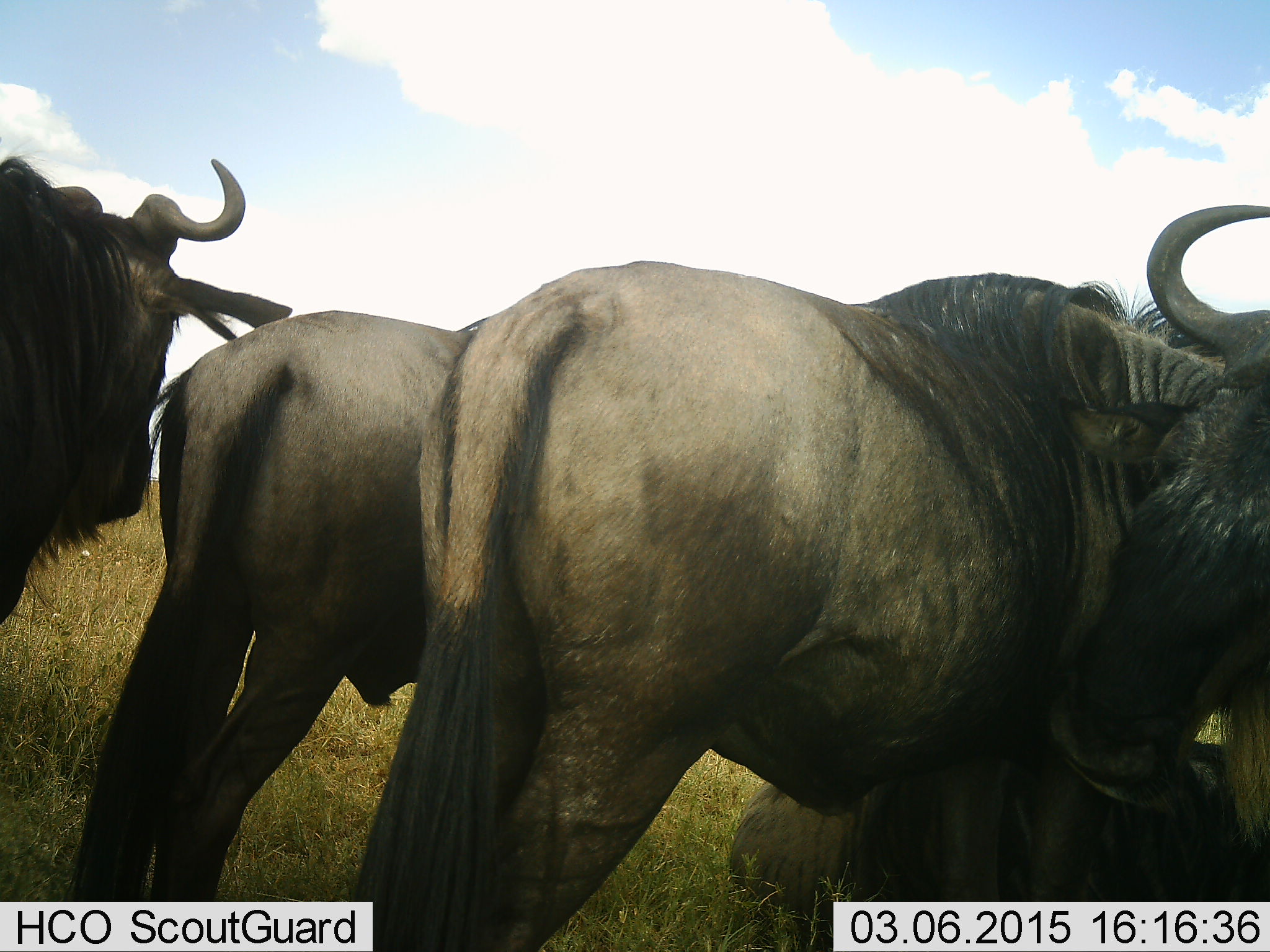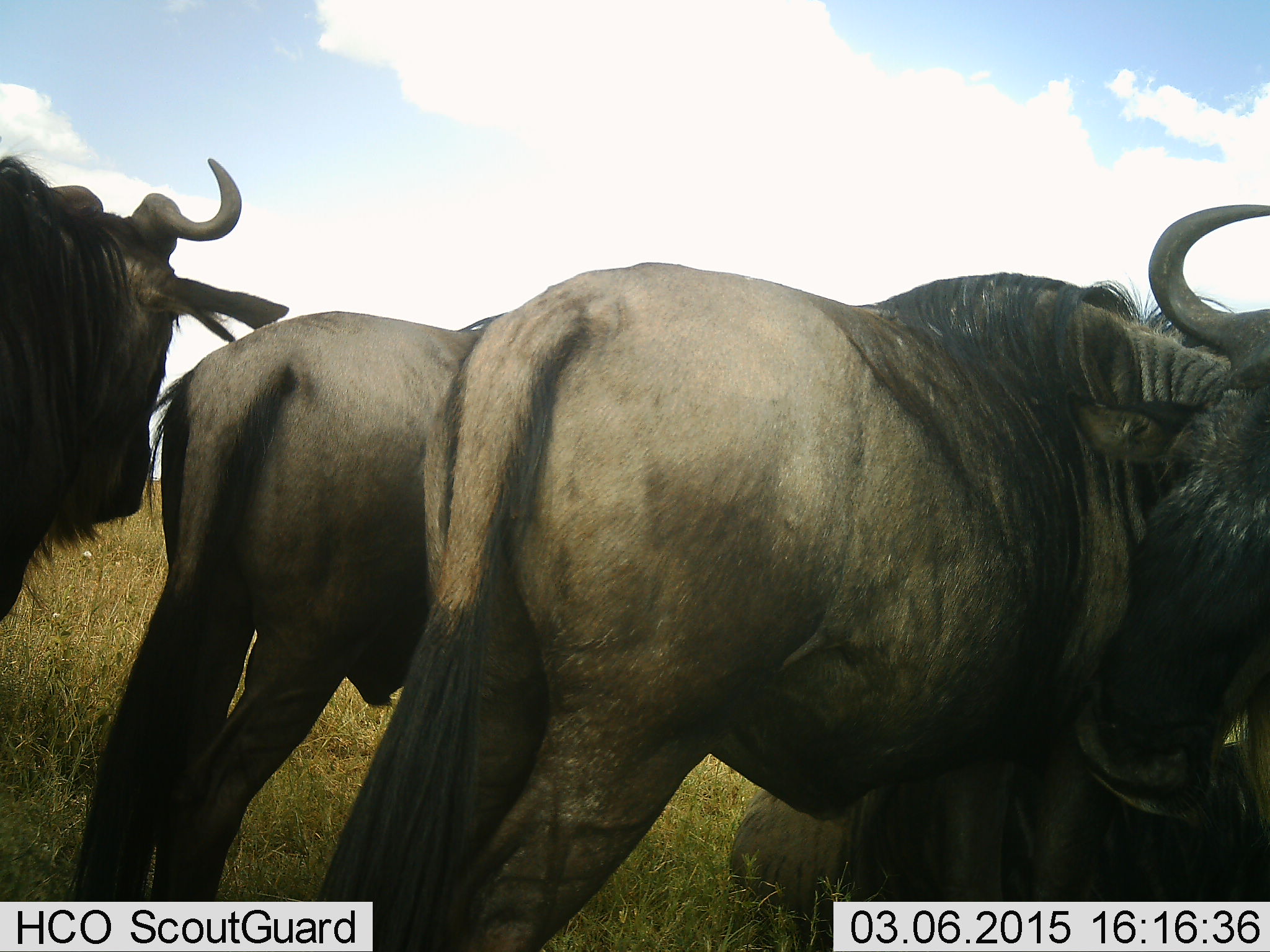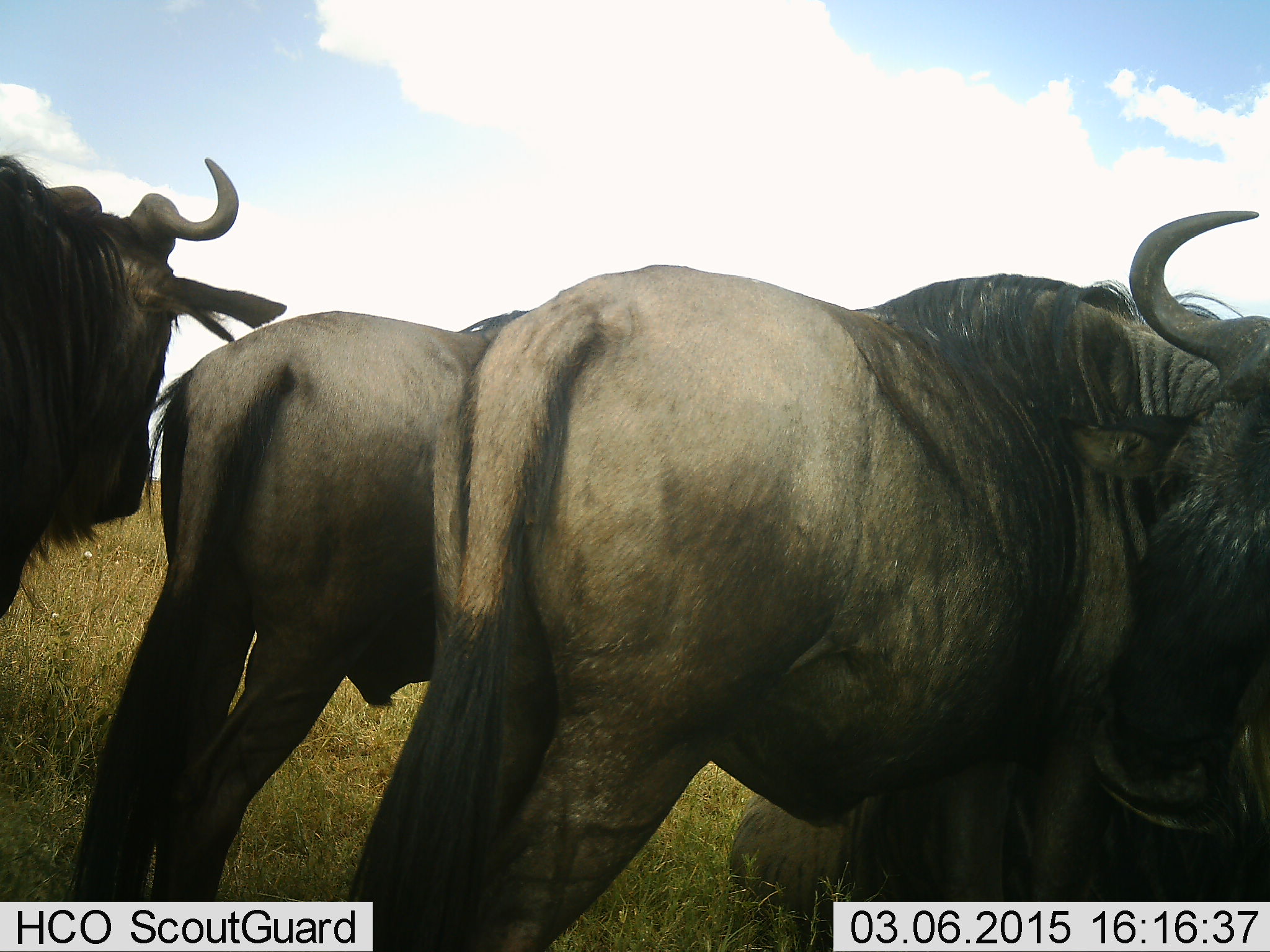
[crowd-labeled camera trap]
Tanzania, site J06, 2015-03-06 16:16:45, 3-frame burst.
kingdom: Animalia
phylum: Chordata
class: Mammalia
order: Artiodactyla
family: Bovidae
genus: Connochaetes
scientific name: Connochaetes taurinus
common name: blue wildebeest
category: wildebeest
Wildebeest (blue wildebeest) (Connochaetes taurinus), count 4. Behavior (volunteer vote fractions): standing 90%, resting 40%, moving 10%, interacting 0%. Young present (vote fraction): 0%. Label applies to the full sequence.